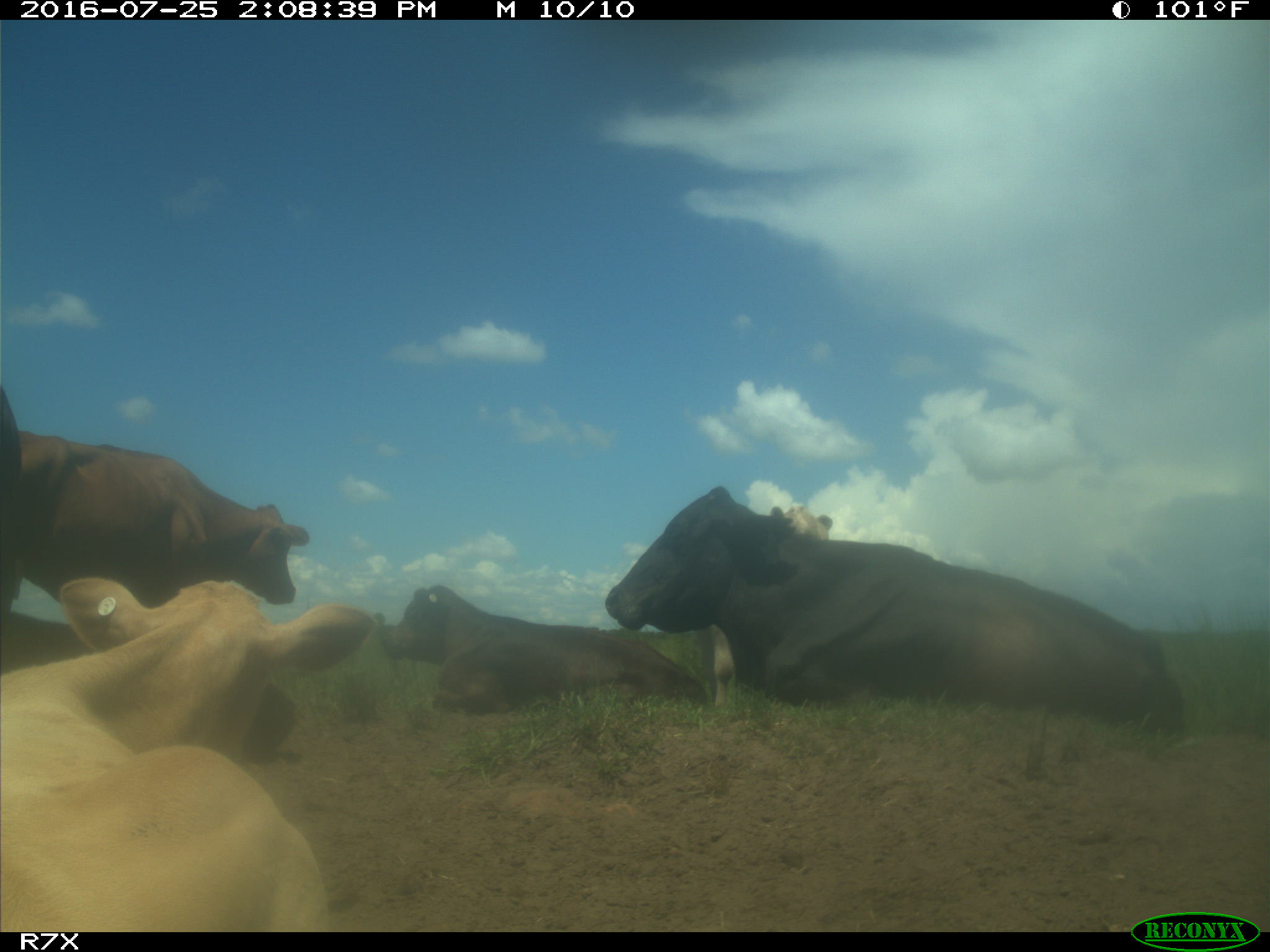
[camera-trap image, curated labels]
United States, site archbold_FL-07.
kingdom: Animalia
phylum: Chordata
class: Mammalia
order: Artiodactyla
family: Bovidae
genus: Bos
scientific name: Bos taurus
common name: domestic cow